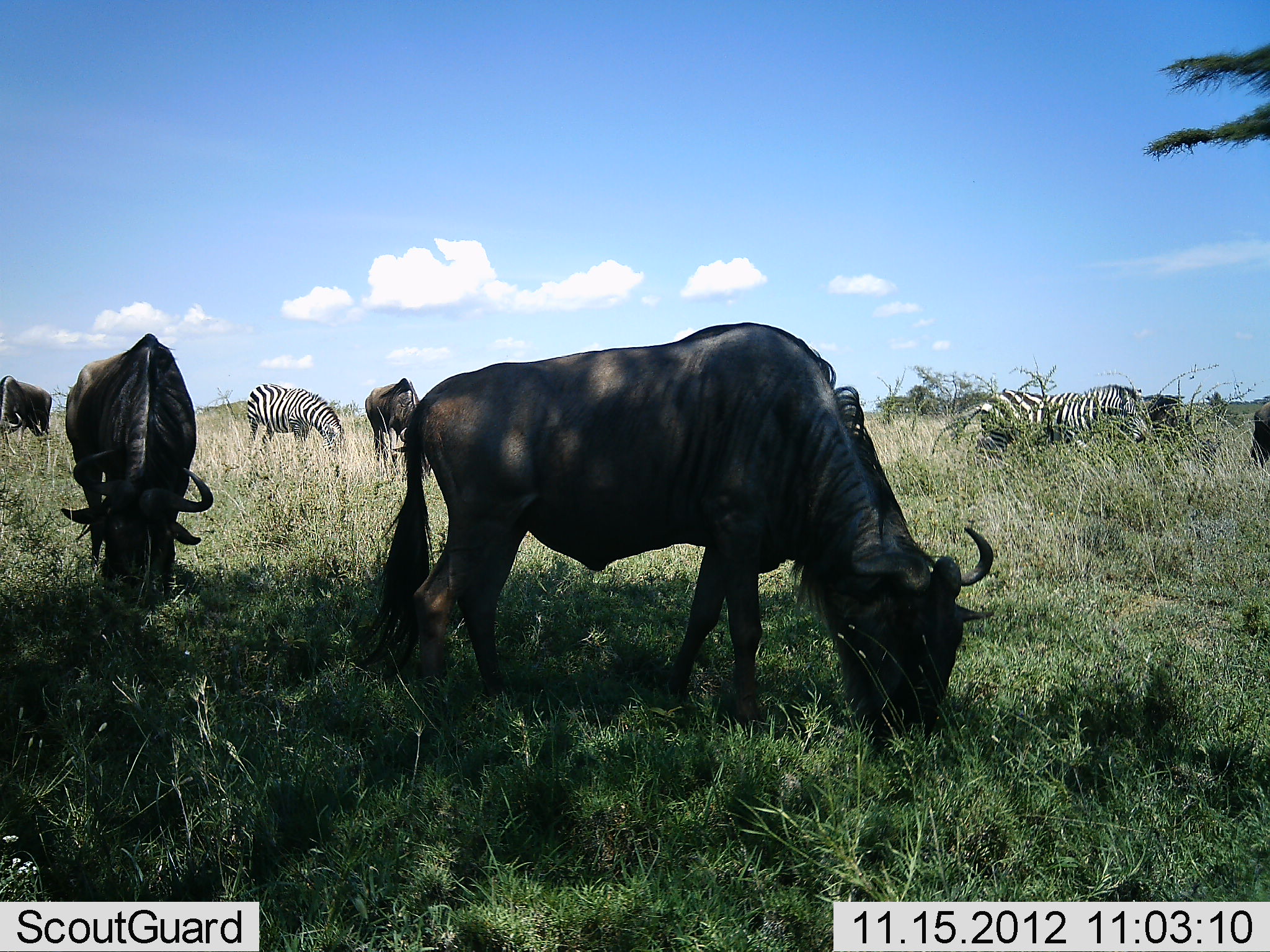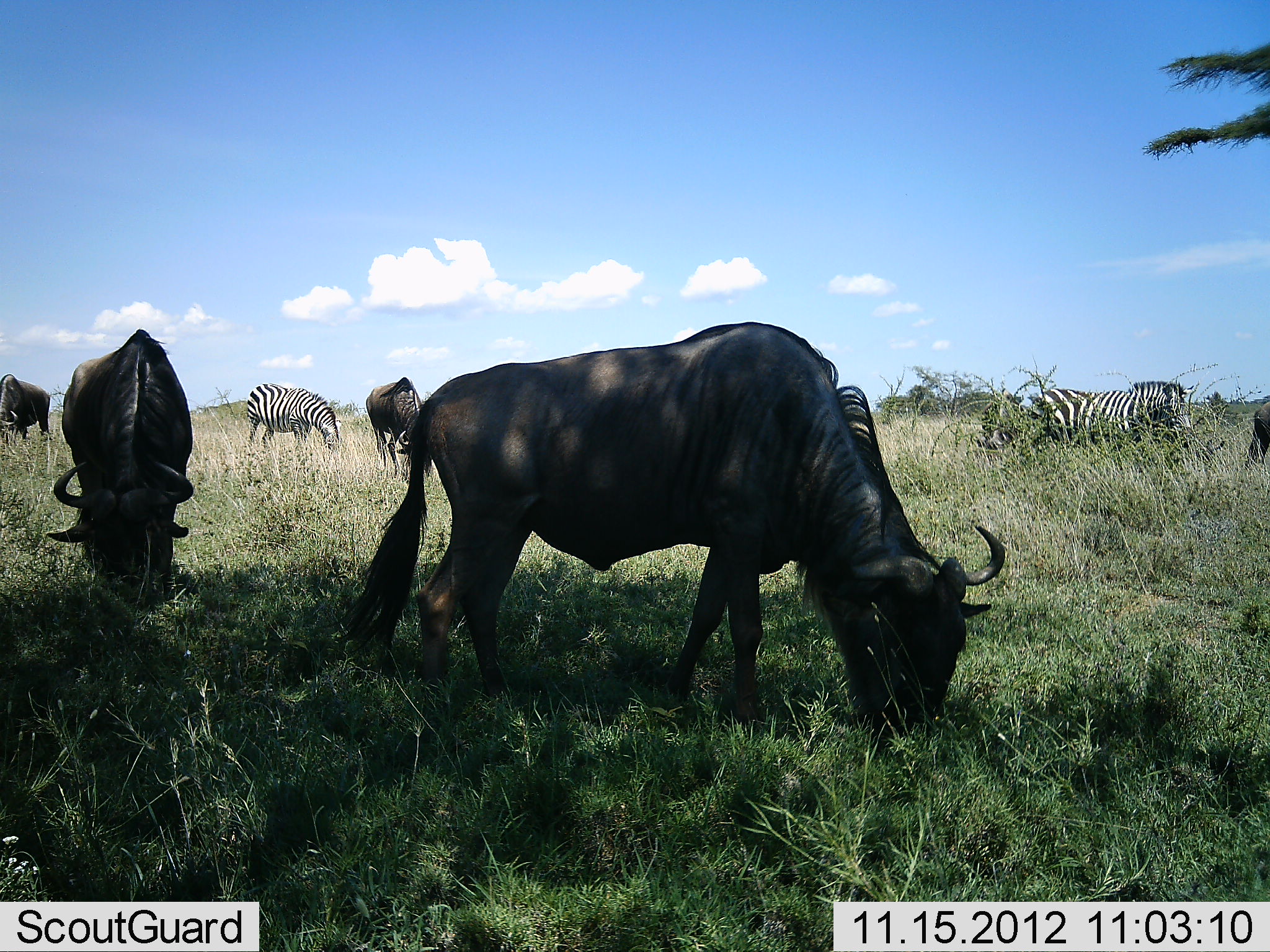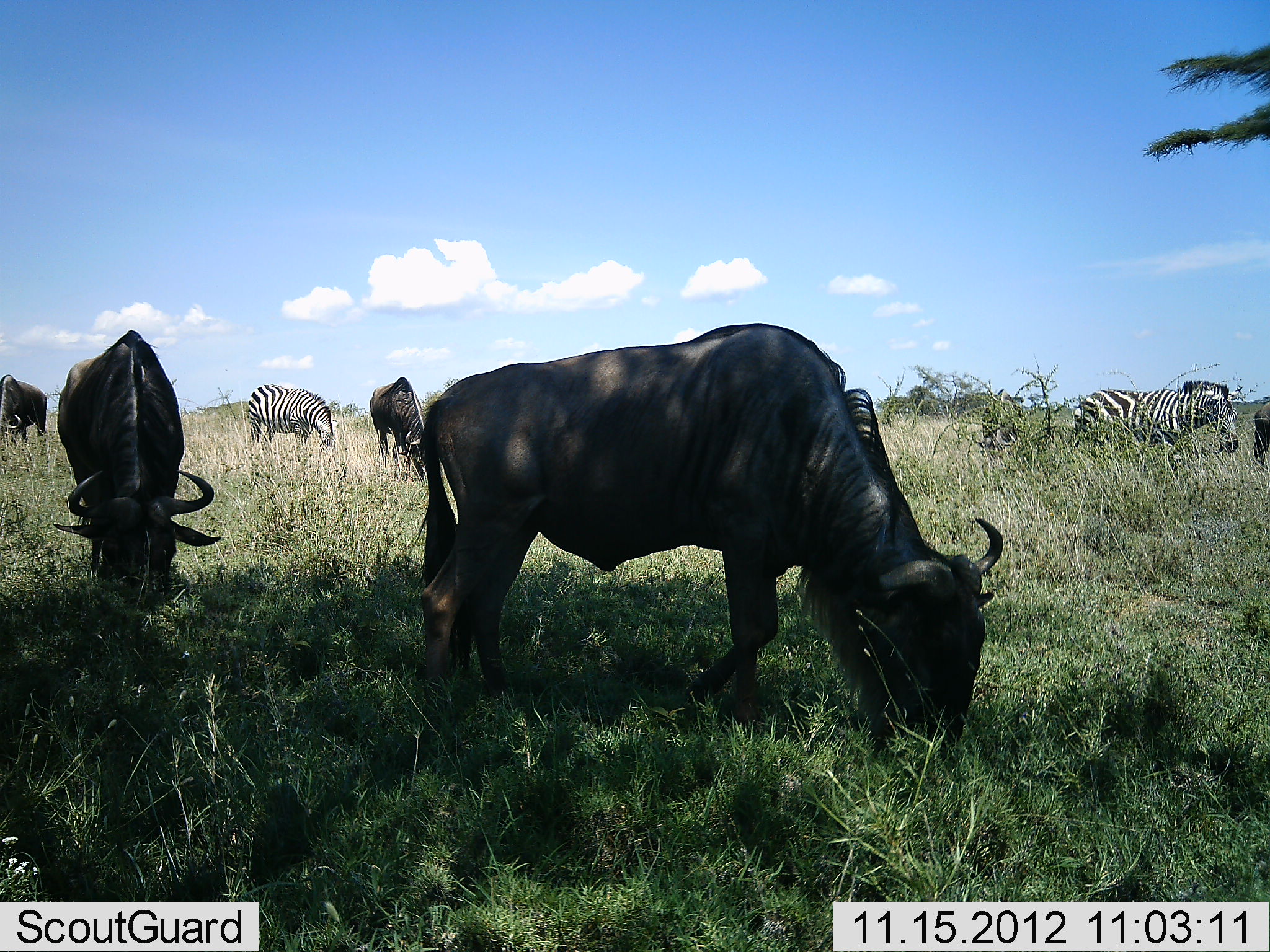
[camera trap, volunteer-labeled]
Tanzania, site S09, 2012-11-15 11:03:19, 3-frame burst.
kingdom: Animalia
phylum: Chordata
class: Mammalia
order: Artiodactyla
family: Bovidae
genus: Connochaetes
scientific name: Connochaetes taurinus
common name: blue wildebeest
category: wildebeest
Wildebeest (blue wildebeest) (Connochaetes taurinus), count 5. Behavior (volunteer vote fractions): standing 19%, resting 3%, moving 19%, interacting 0%. Young present (vote fraction): 0%. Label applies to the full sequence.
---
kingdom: Animalia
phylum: Chordata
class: Mammalia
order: Perissodactyla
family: Equidae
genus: Equus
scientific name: Equus quagga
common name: plains zebra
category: zebra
Zebra (plains zebra) (Equus quagga), count 2. Behavior (volunteer vote fractions): standing 31%, resting 6%, moving 44%, interacting 0%. Young present (vote fraction): 0%. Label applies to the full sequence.